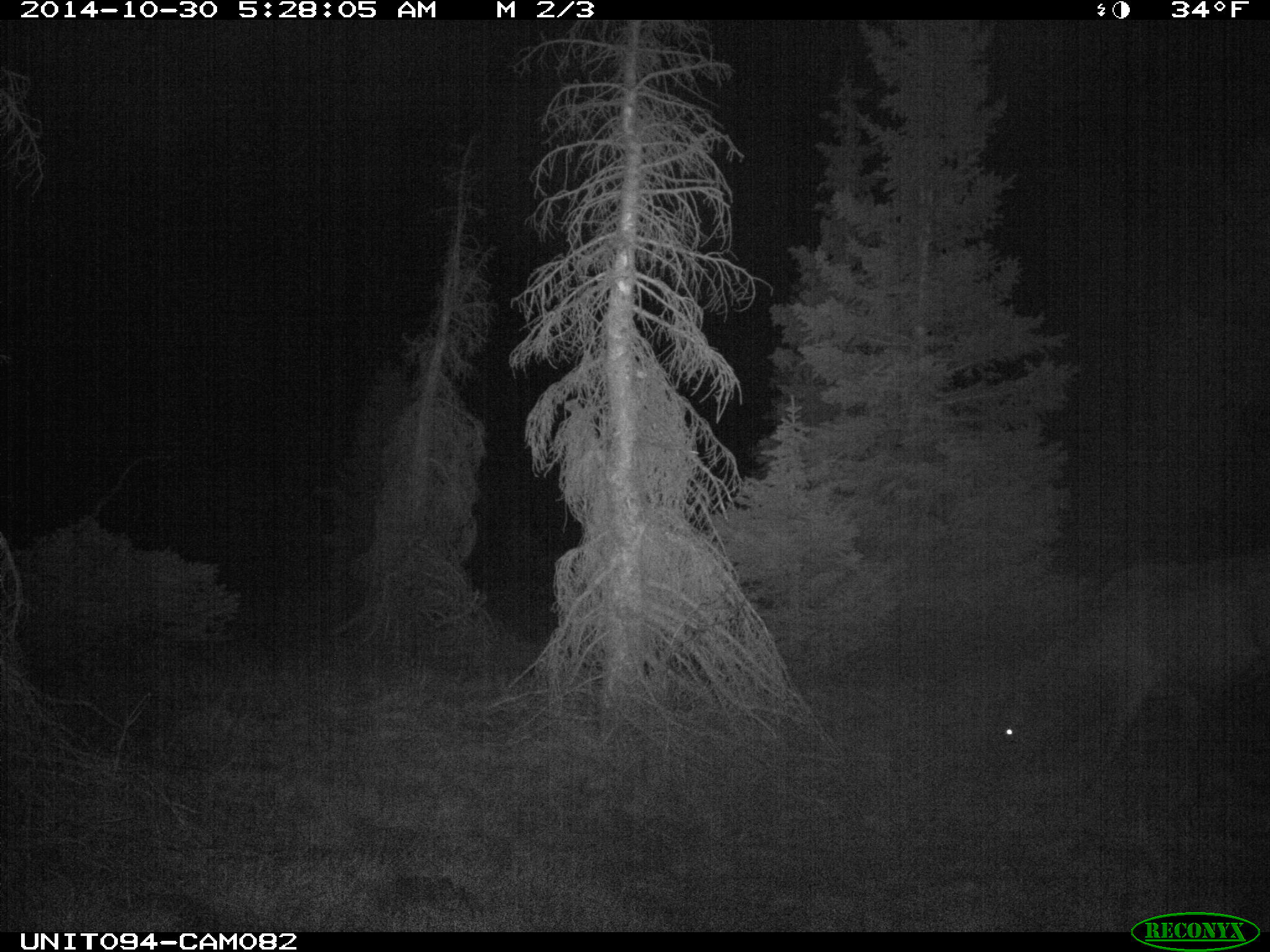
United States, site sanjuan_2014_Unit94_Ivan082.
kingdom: Animalia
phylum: Chordata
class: Mammalia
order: Artiodactyla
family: Cervidae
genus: Cervus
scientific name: Cervus elaphus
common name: red deer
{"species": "Cervus elaphus (red deer)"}